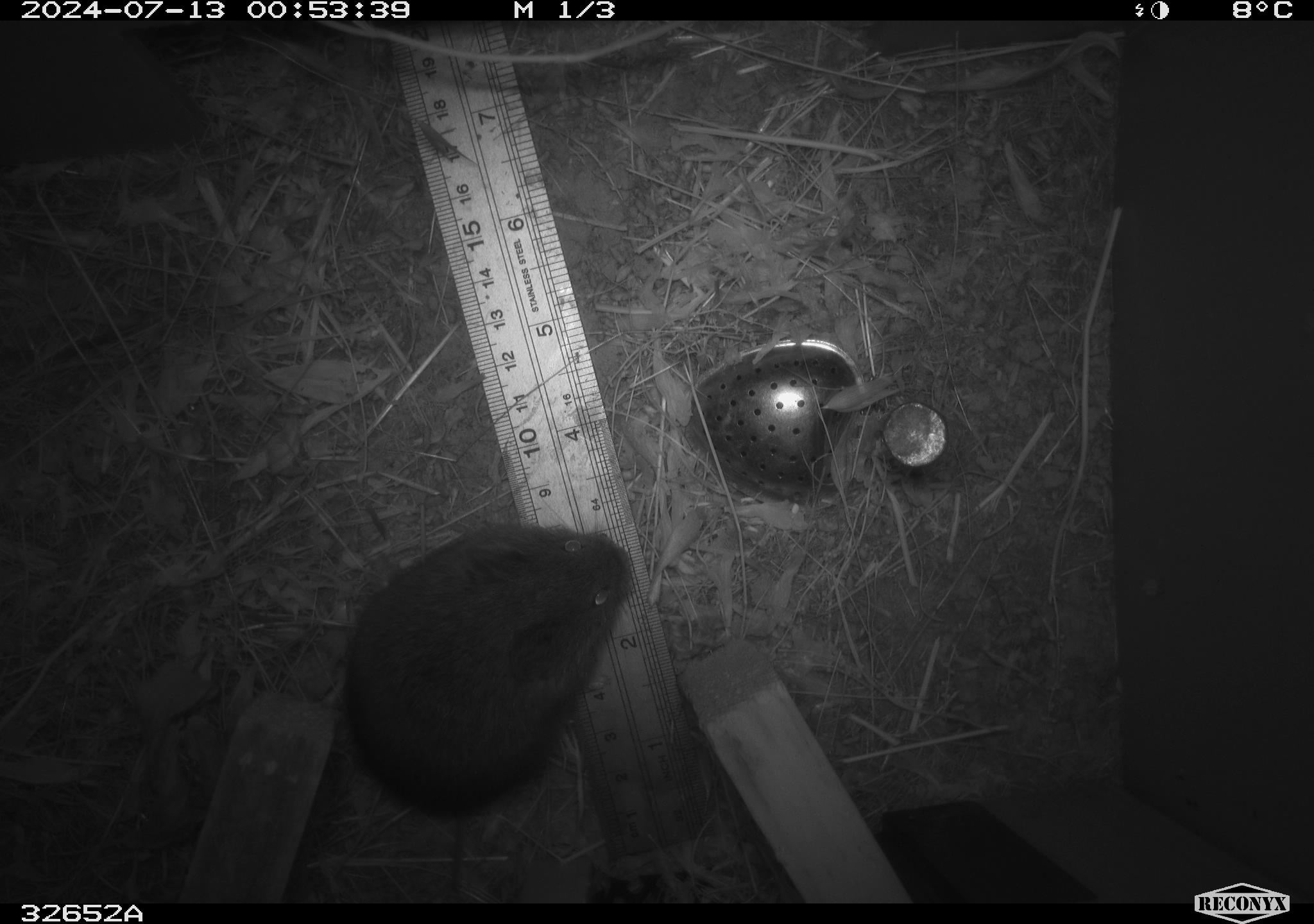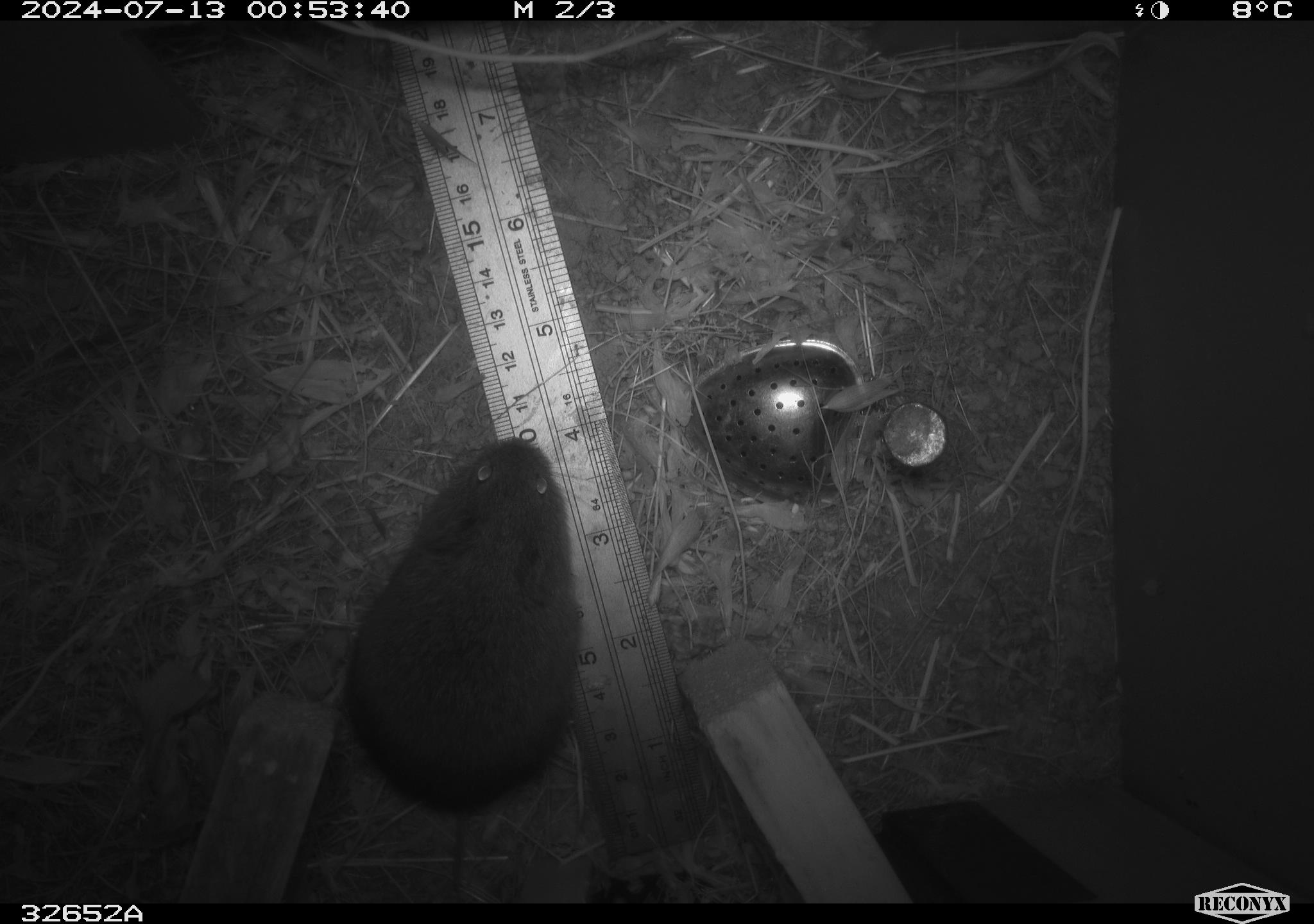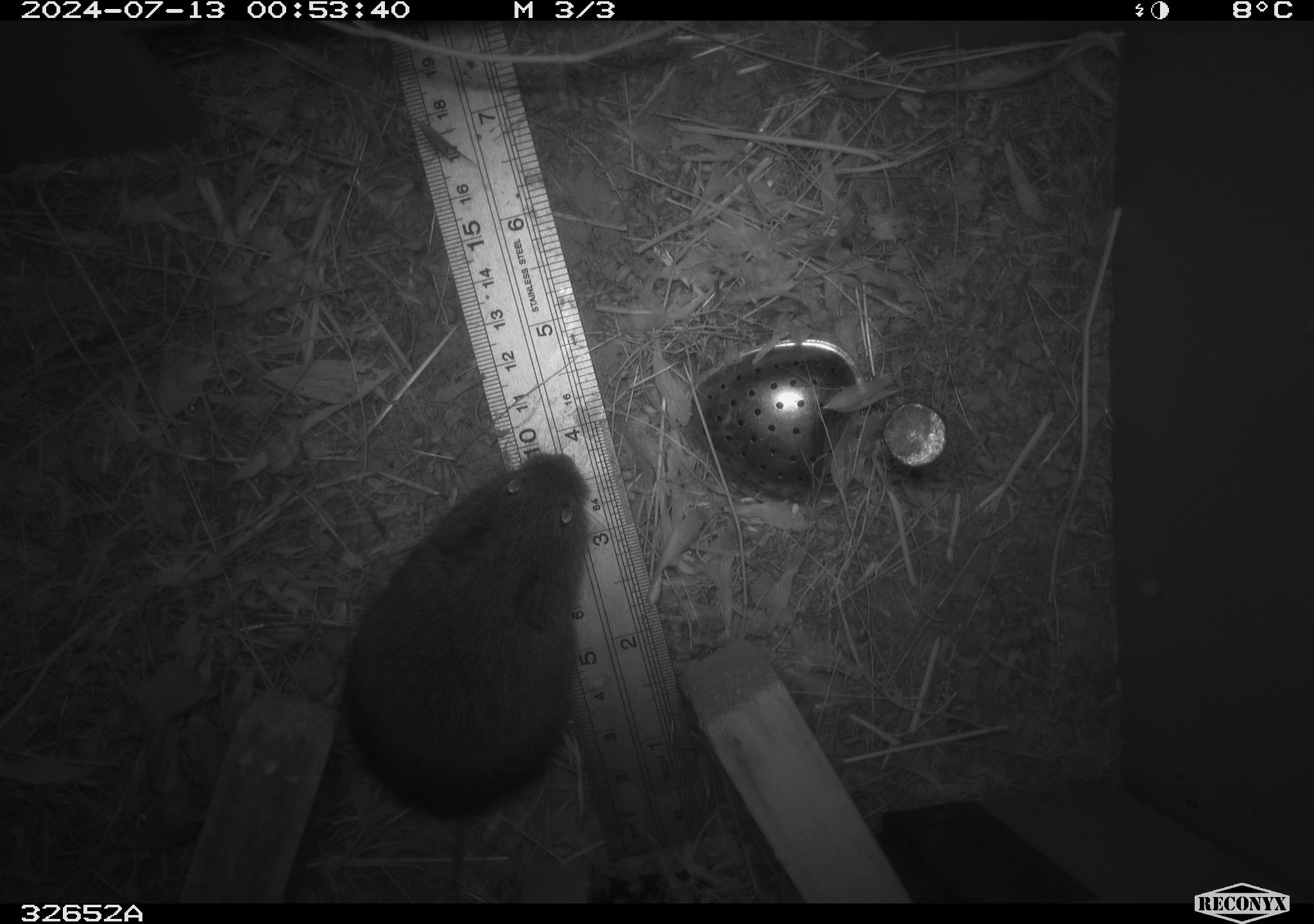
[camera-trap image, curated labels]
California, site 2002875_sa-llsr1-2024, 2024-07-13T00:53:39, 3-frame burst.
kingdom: Animalia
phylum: Chordata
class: Mammalia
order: Rodentia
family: Cricetidae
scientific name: Arvicolinae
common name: voles, lemmings, and muskrats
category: arvicolinae subfamily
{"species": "arvicolinae subfamily (voles, lemmings, and muskrats) (Arvicolinae)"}